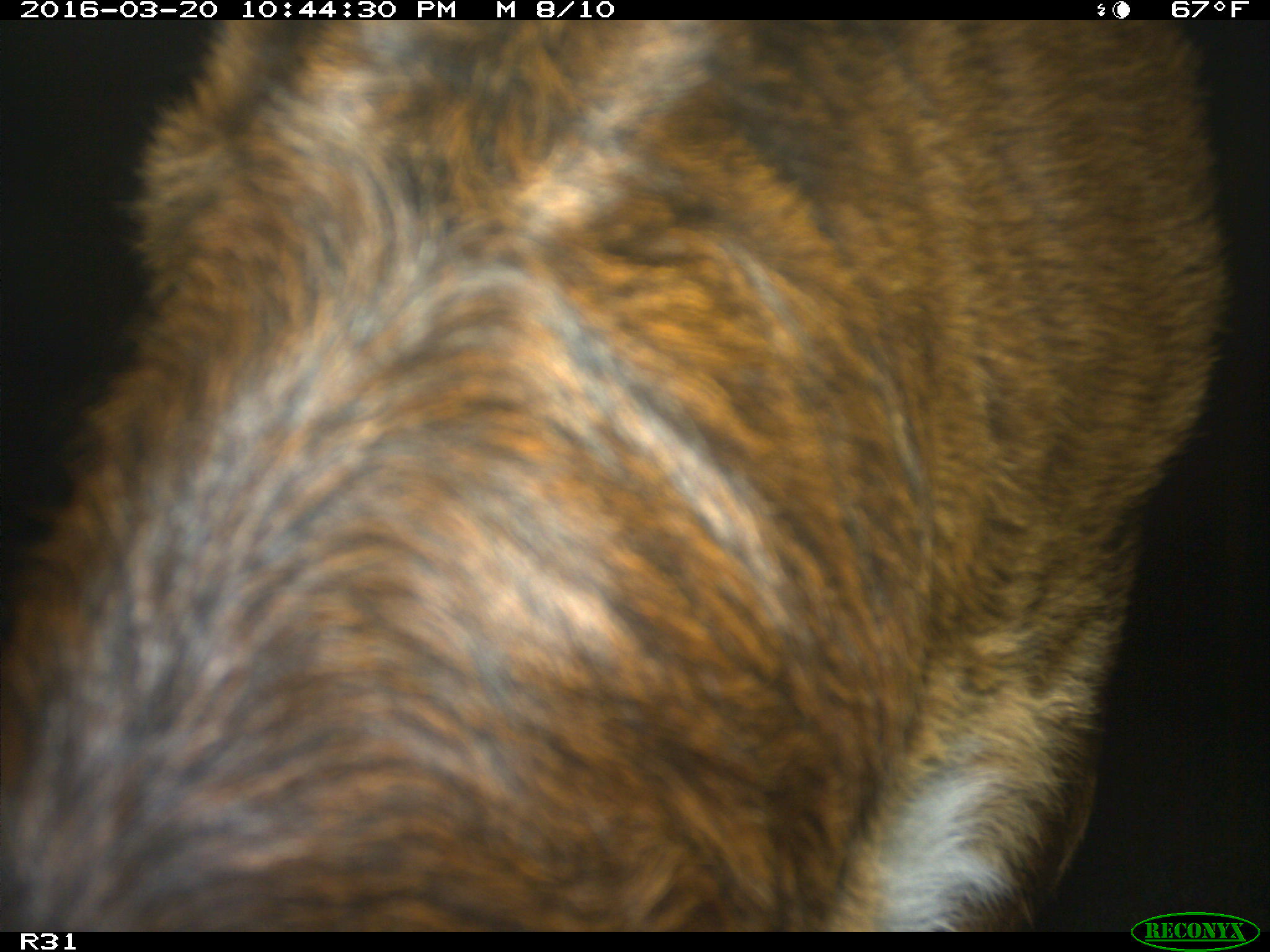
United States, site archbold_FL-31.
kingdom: Animalia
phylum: Chordata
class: Mammalia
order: Artiodactyla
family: Bovidae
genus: Bos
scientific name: Bos taurus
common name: domestic cow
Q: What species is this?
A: Bos taurus (domestic cow).